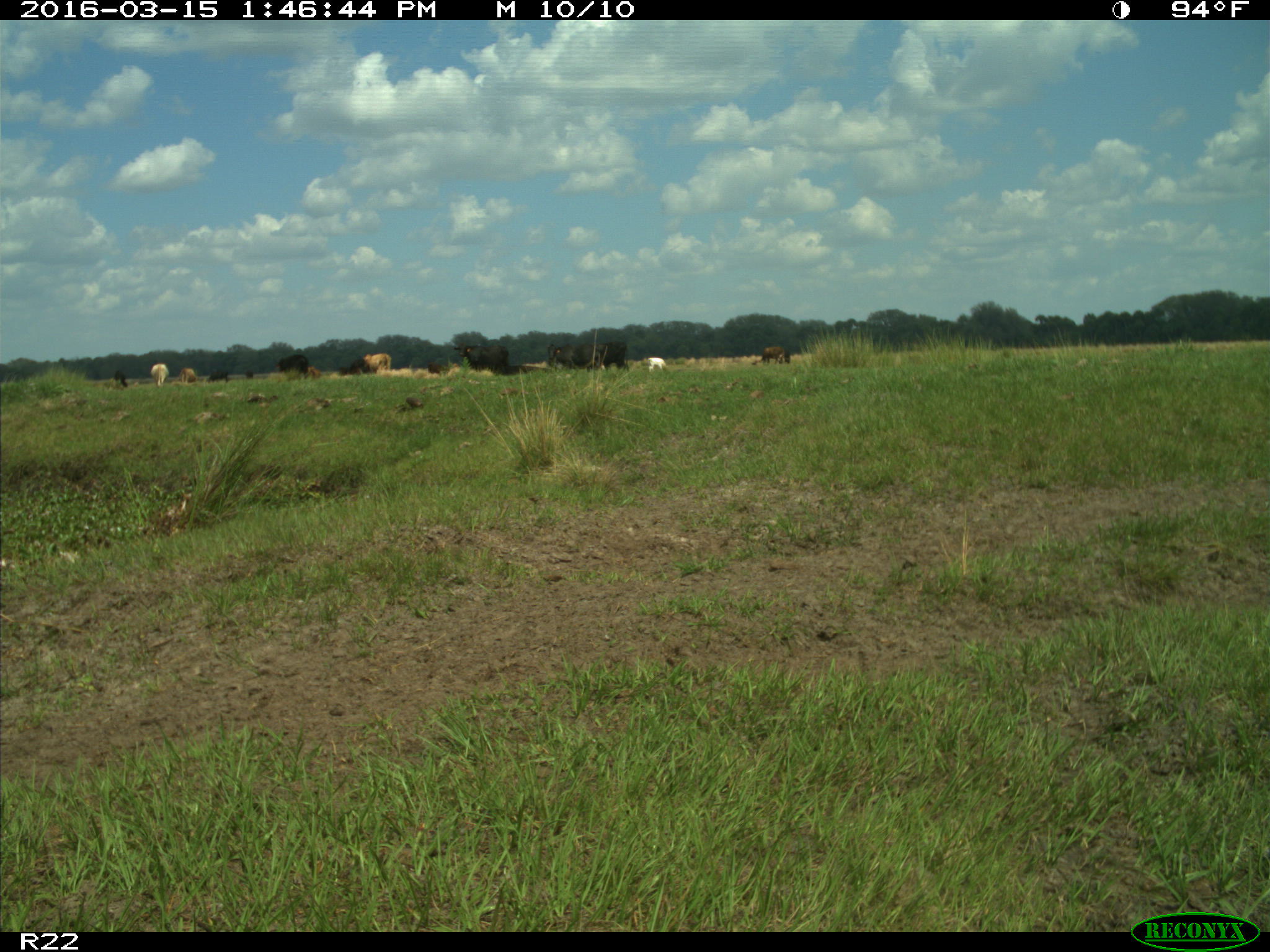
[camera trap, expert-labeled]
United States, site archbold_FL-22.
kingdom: Animalia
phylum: Chordata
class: Mammalia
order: Artiodactyla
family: Bovidae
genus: Bos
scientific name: Bos taurus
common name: domestic cow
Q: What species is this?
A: Bos taurus (domestic cow).